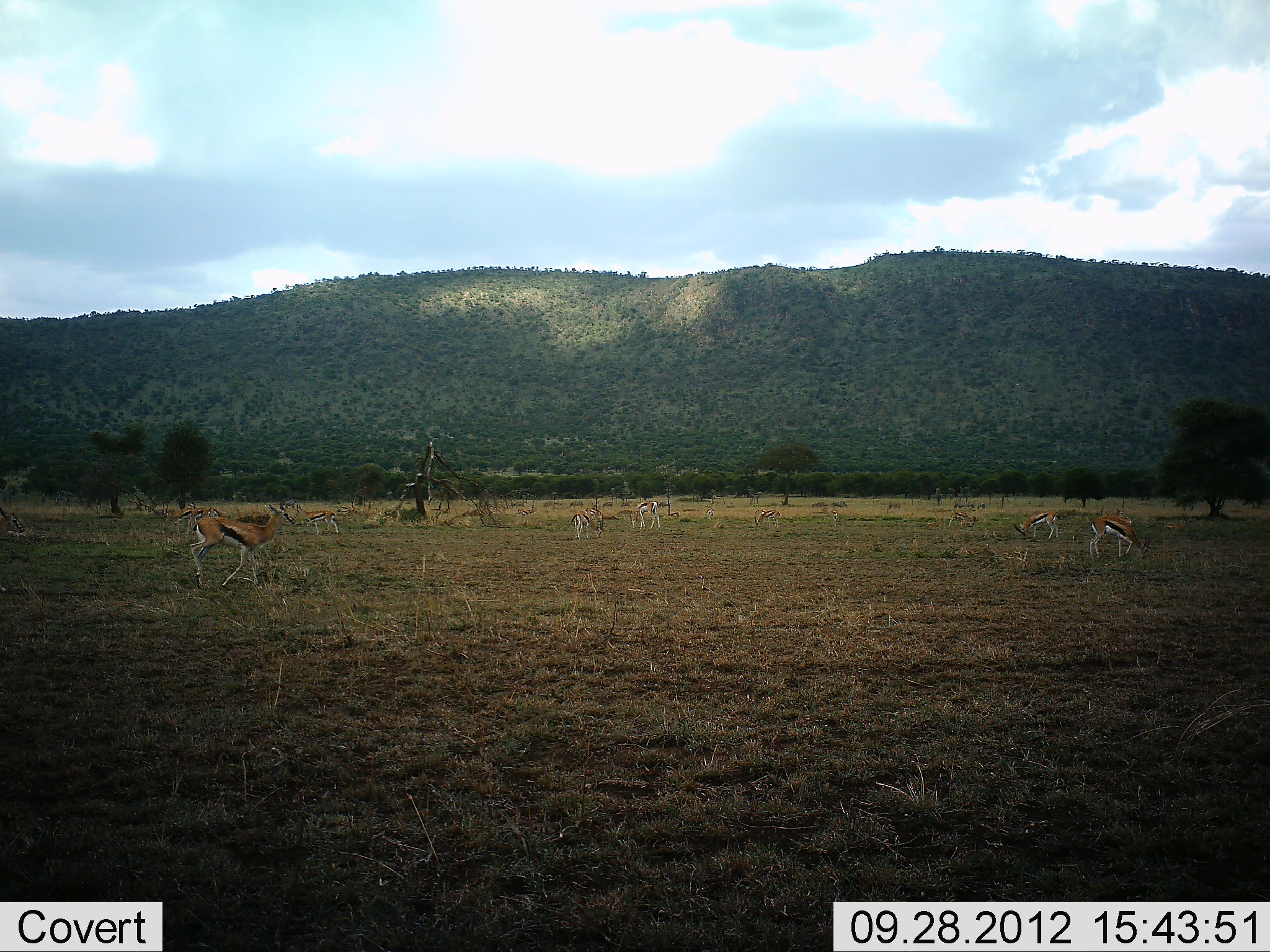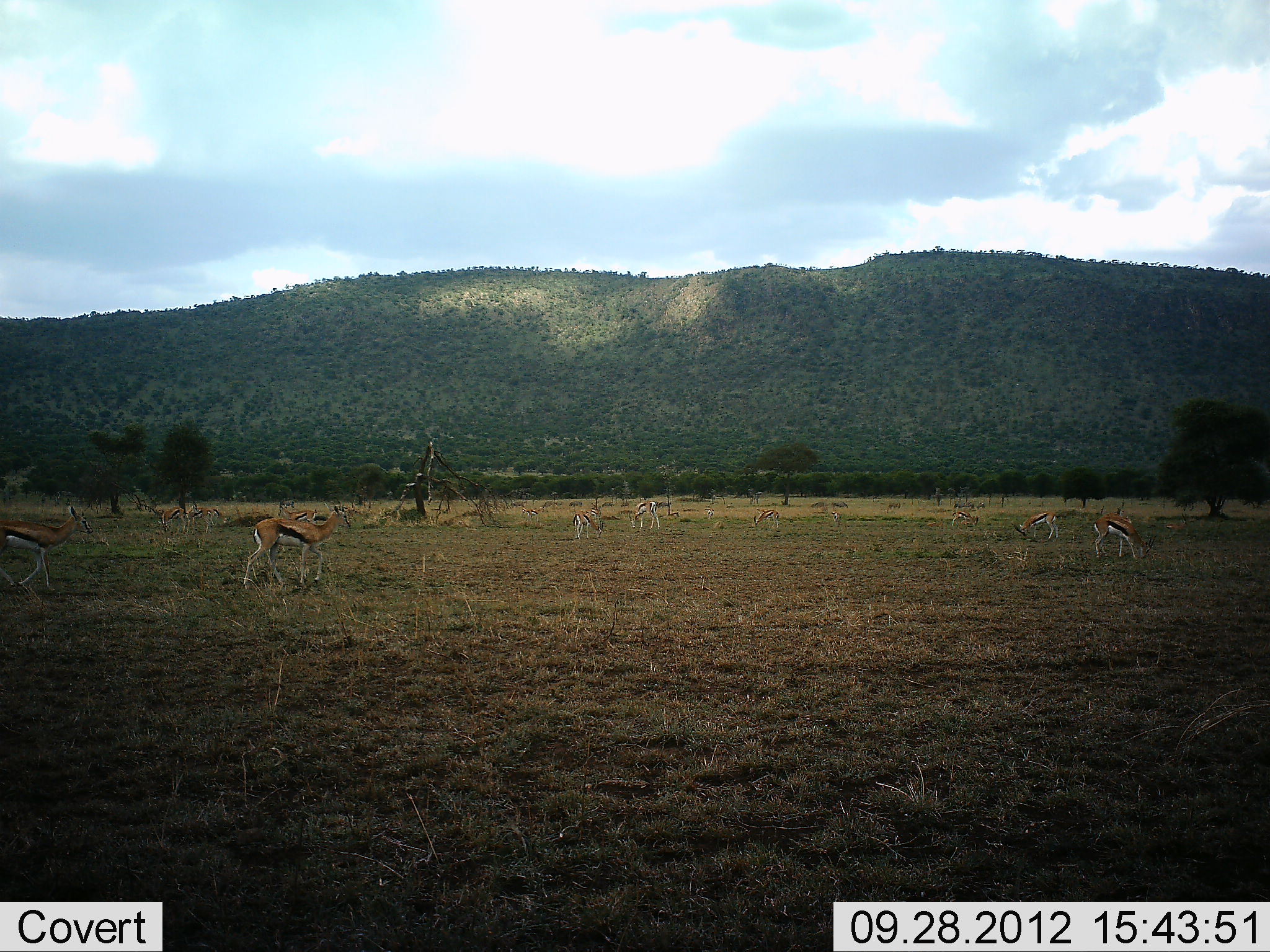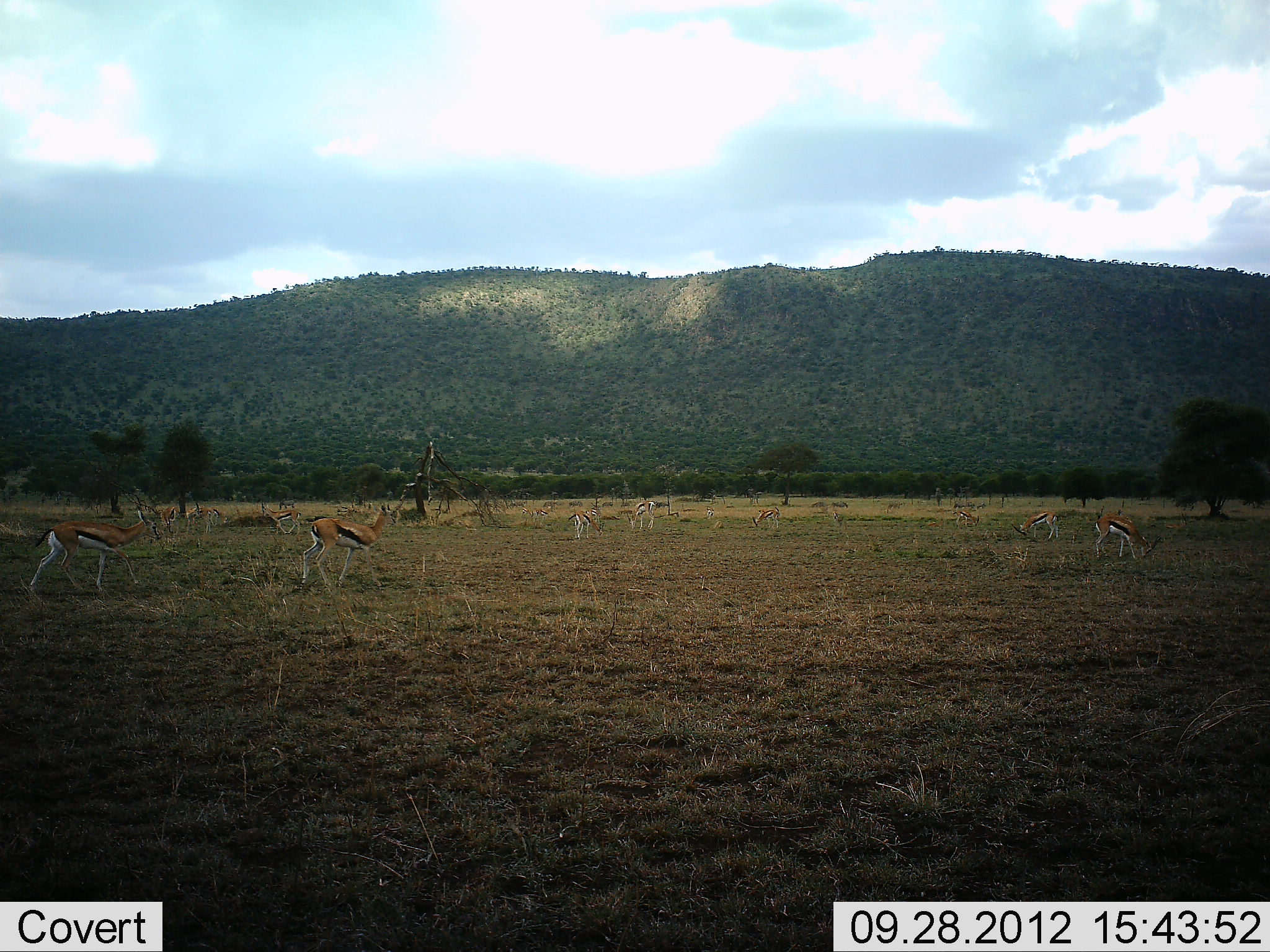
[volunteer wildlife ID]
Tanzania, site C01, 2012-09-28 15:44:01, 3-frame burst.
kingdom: Animalia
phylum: Chordata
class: Mammalia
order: Artiodactyla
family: Bovidae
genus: Eudorcas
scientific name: Eudorcas thomsonii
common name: thomson's gazelle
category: gazellethomsons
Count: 11-50.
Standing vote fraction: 40%.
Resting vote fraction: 0%.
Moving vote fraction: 90%.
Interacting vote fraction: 0%.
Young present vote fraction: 0%.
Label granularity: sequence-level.